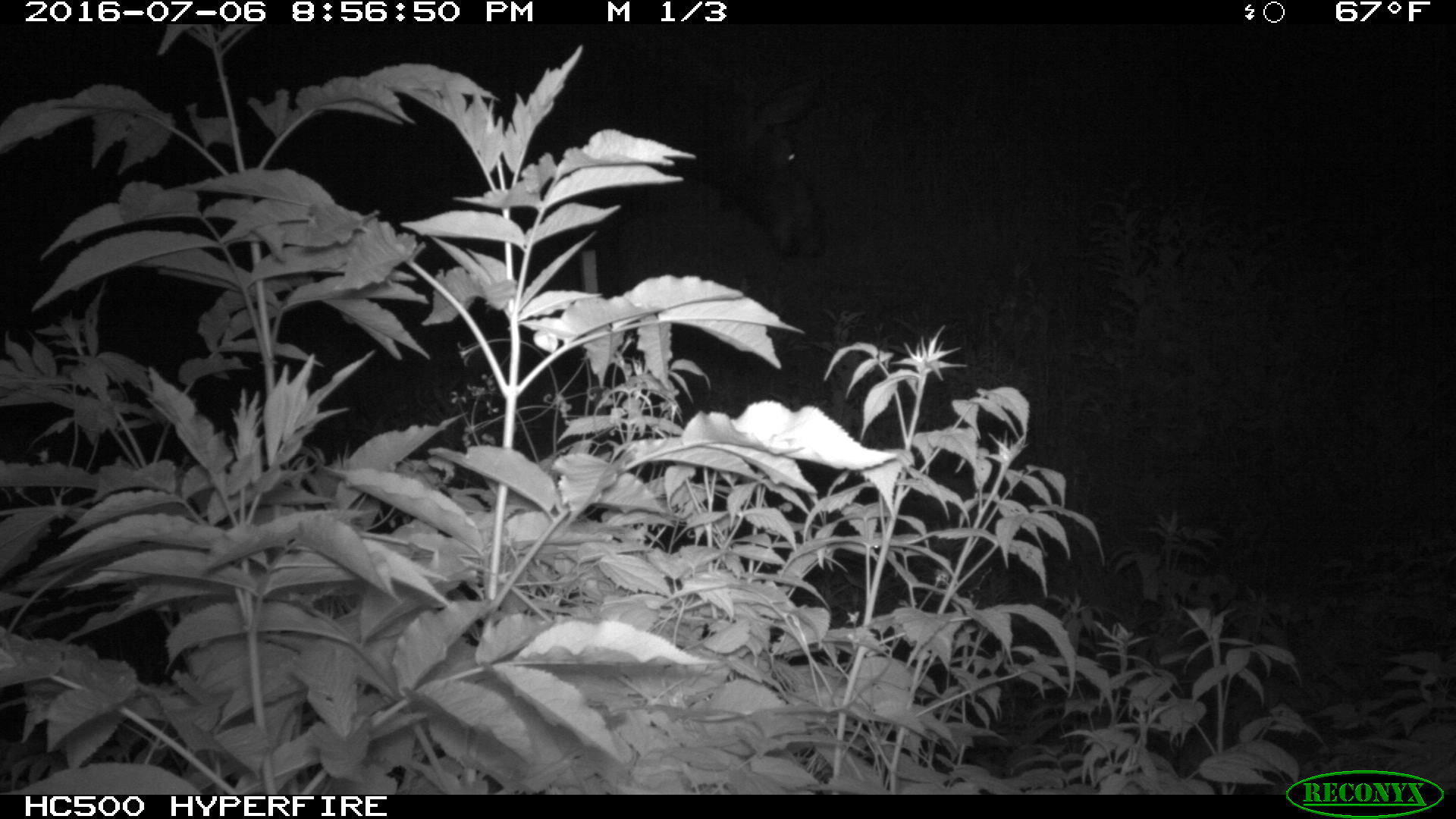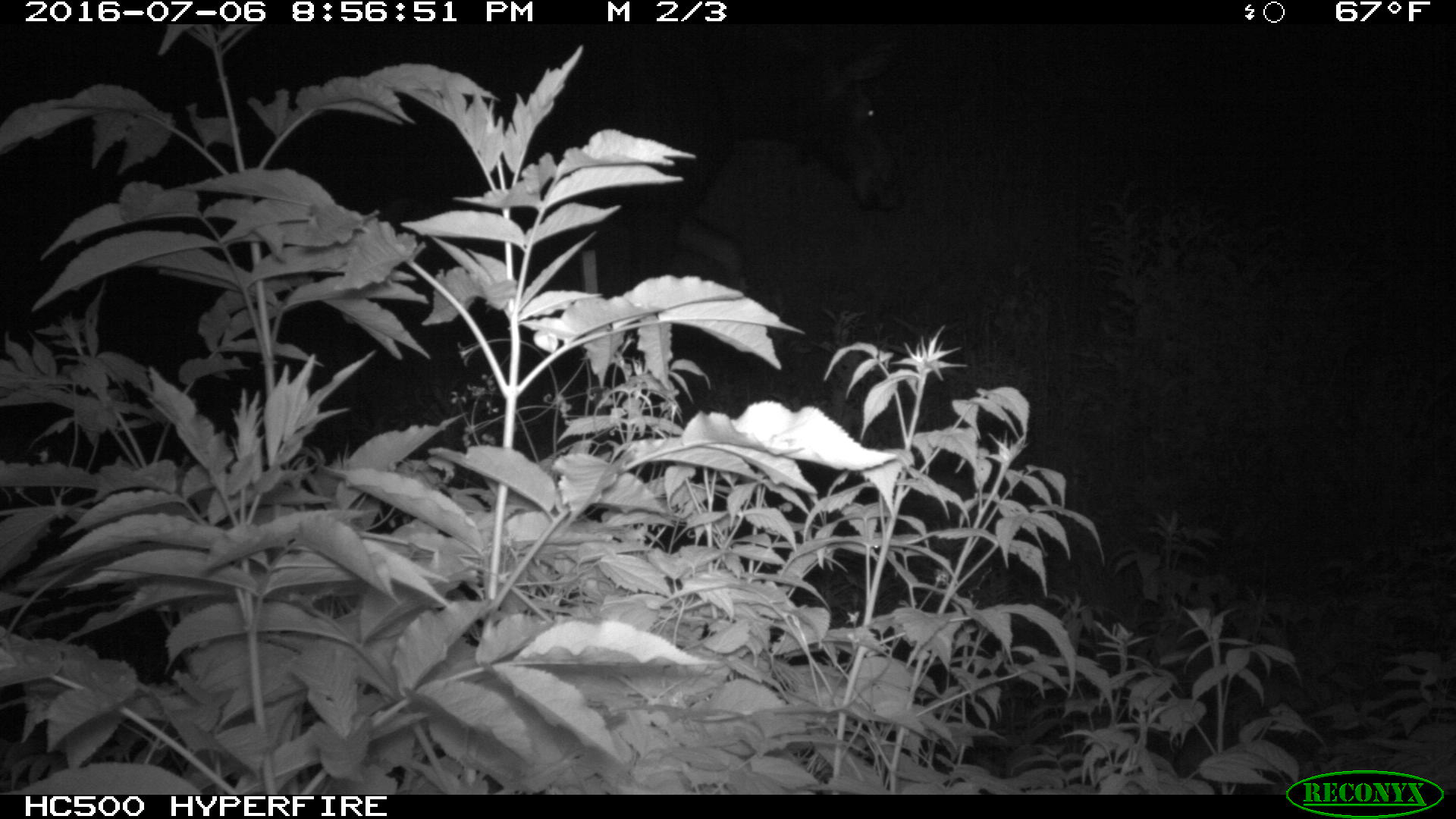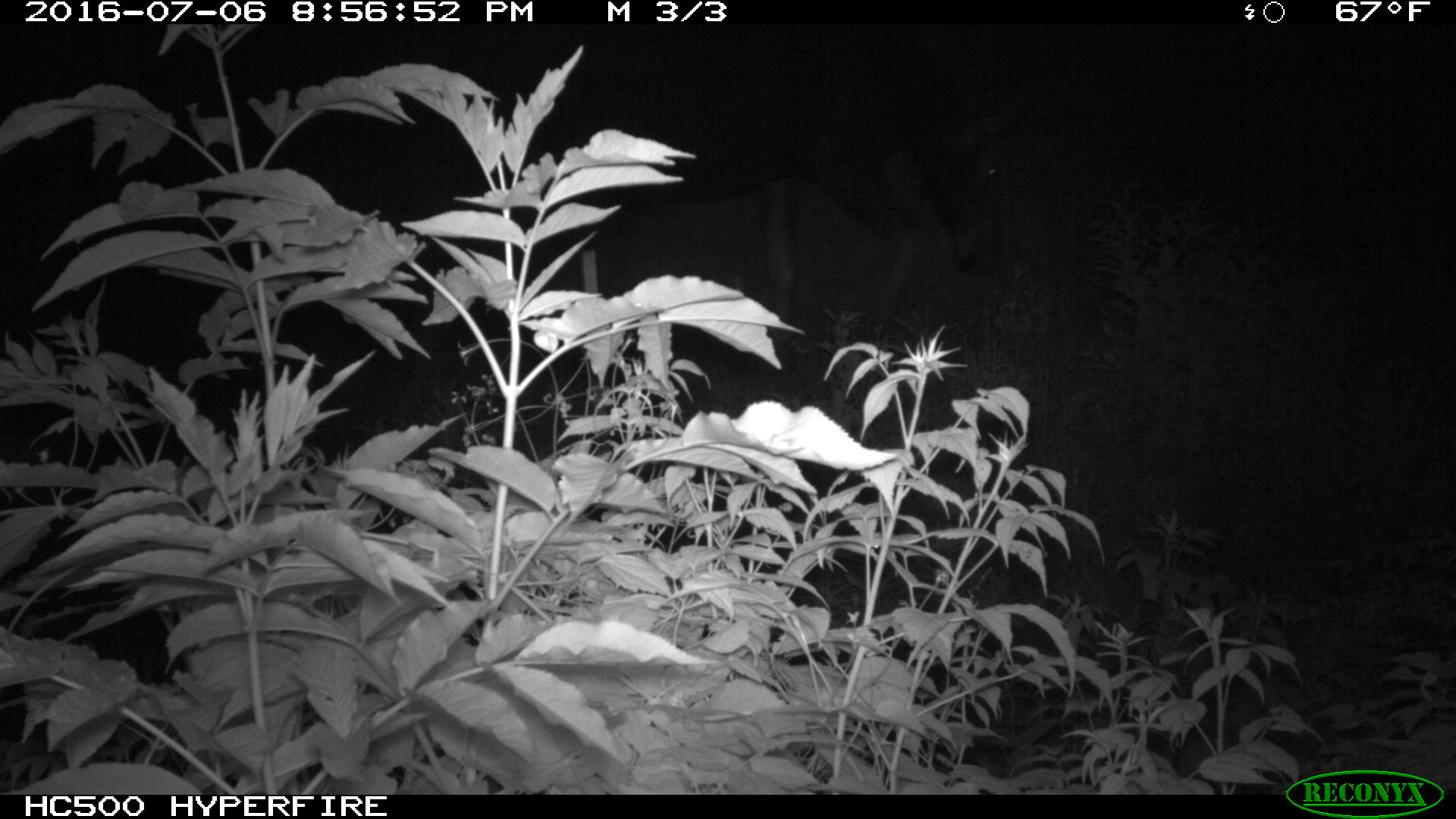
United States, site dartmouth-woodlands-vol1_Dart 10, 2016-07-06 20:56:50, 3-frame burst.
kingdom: Animalia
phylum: Chordata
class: Mammalia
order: Artiodactyla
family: Cervidae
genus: Alces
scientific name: Alces alces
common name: moose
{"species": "moose (Alces alces)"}